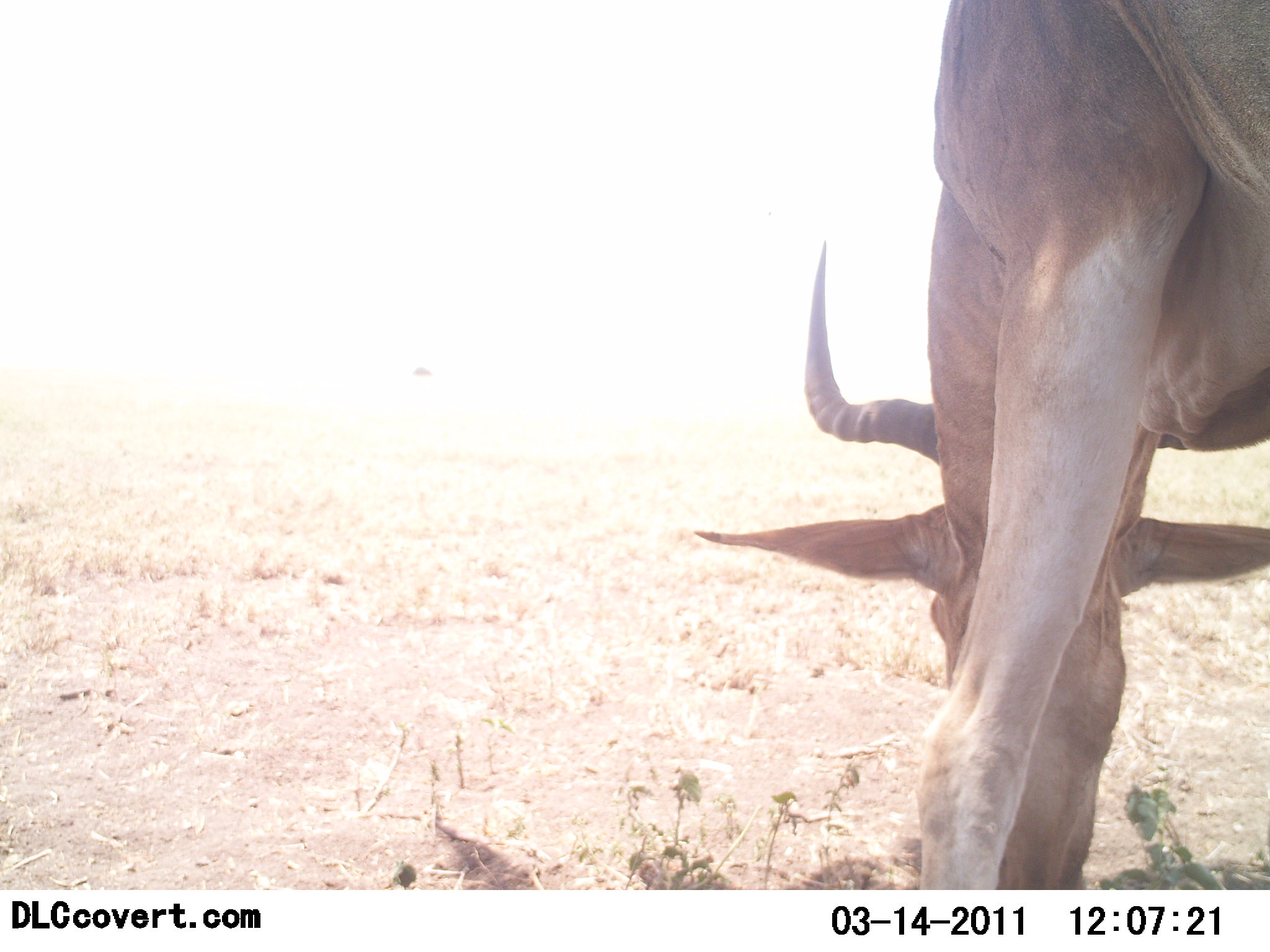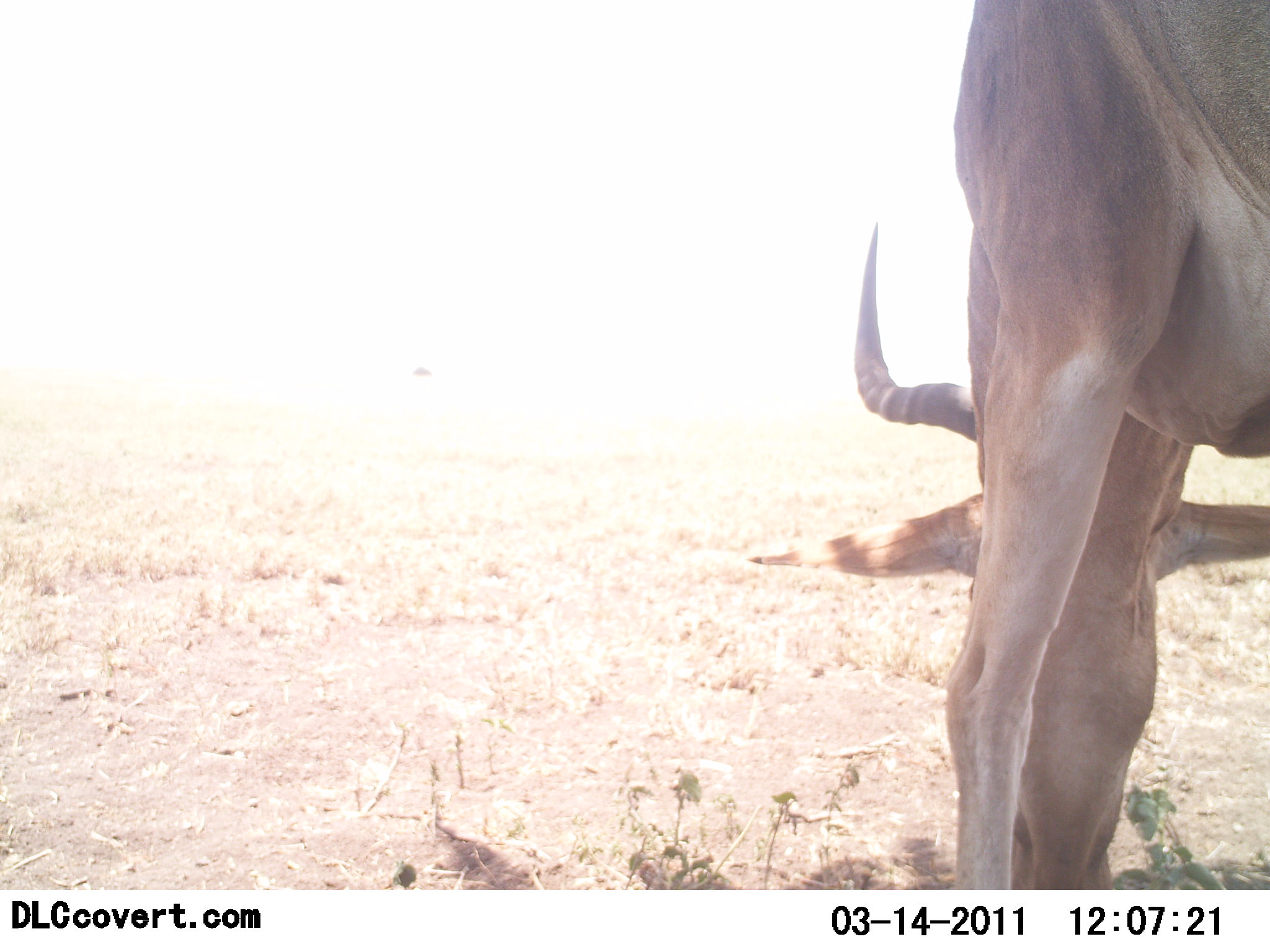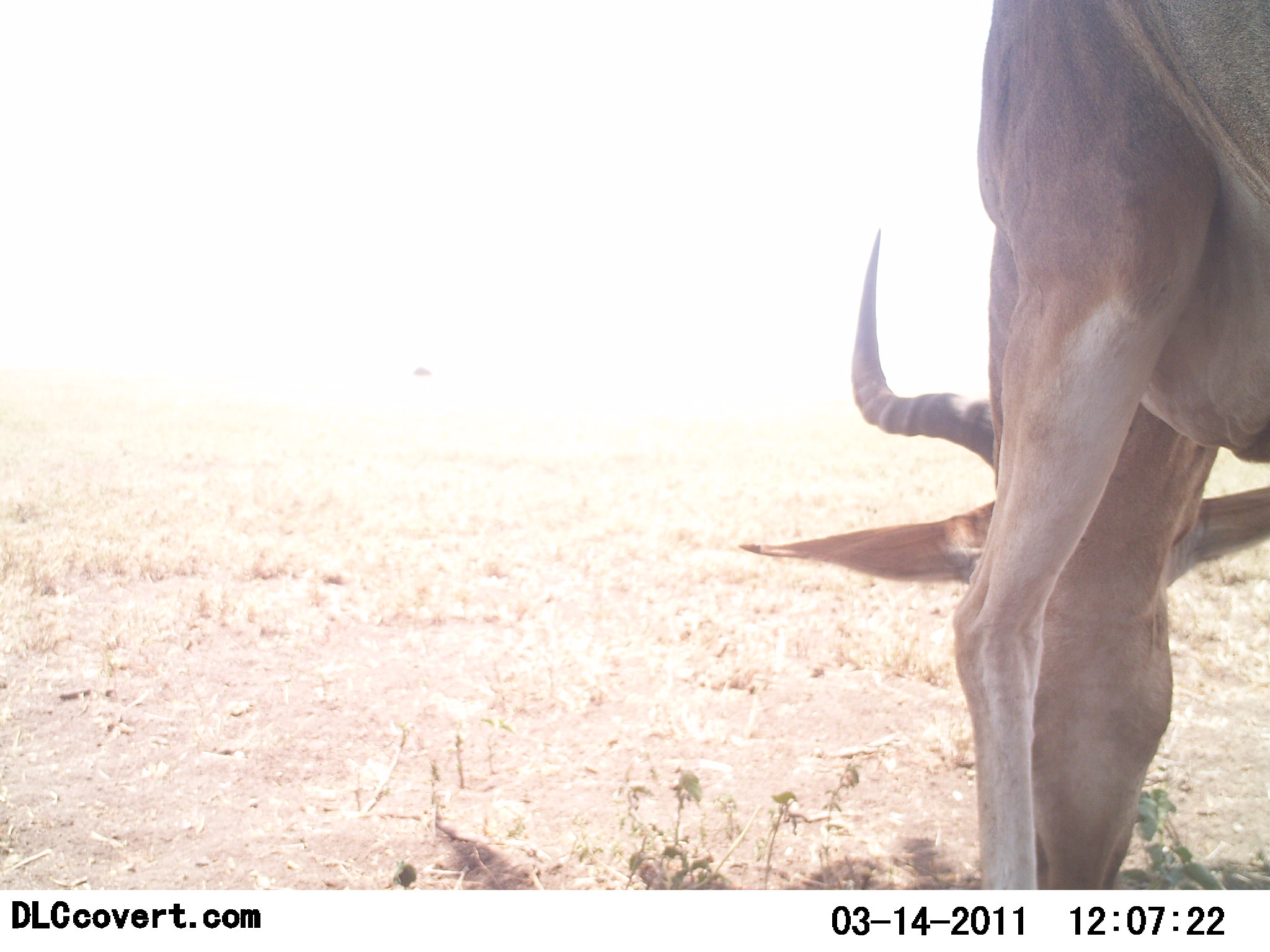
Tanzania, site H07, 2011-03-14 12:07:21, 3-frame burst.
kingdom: Animalia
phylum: Chordata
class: Mammalia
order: Artiodactyla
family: Bovidae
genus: Alcelaphus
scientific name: Alcelaphus buselaphus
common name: hartebeest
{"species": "hartebeest (Alcelaphus buselaphus)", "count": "1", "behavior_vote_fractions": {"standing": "9%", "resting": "0%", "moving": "0%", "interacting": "0%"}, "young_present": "0%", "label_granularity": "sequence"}